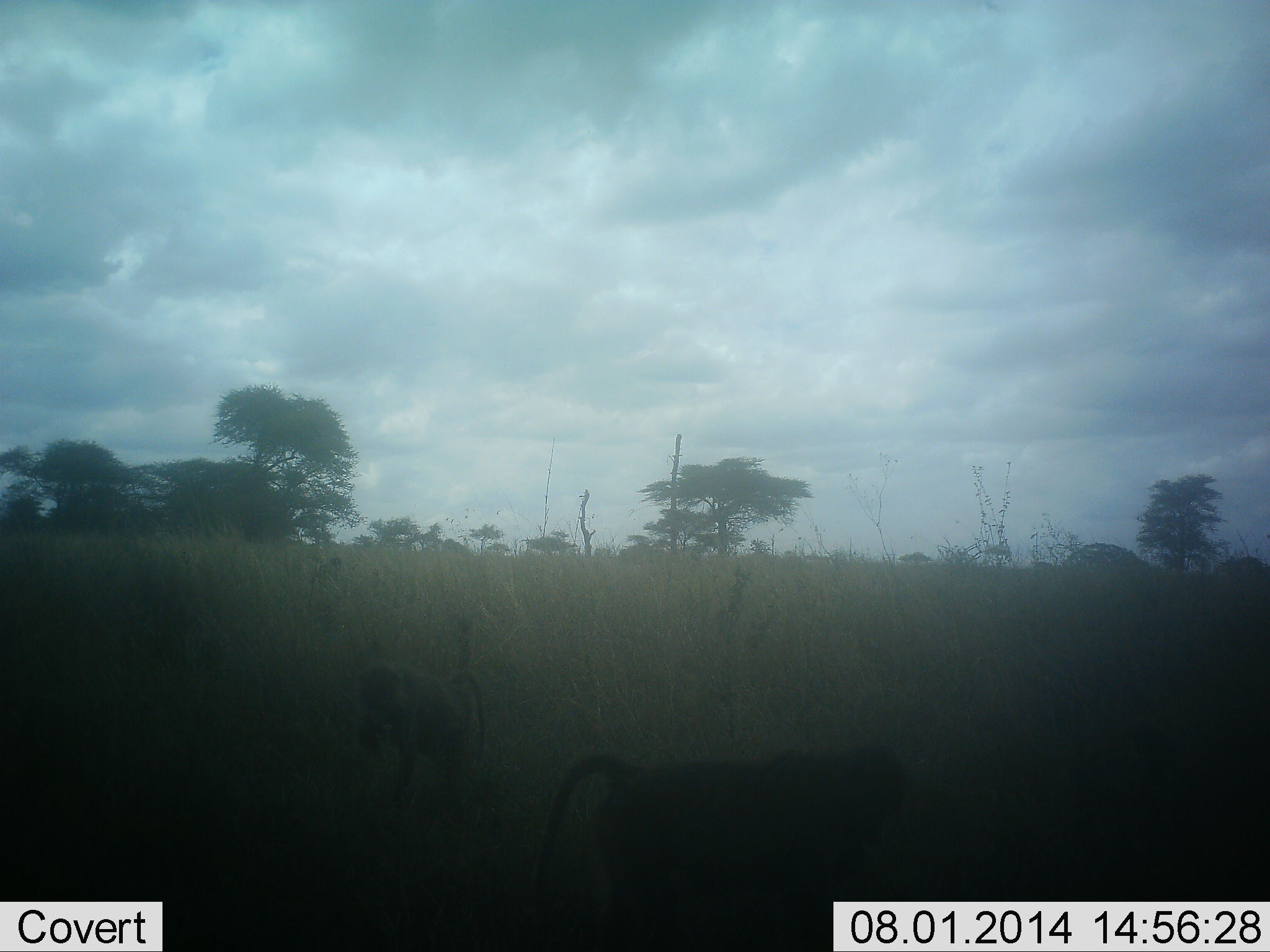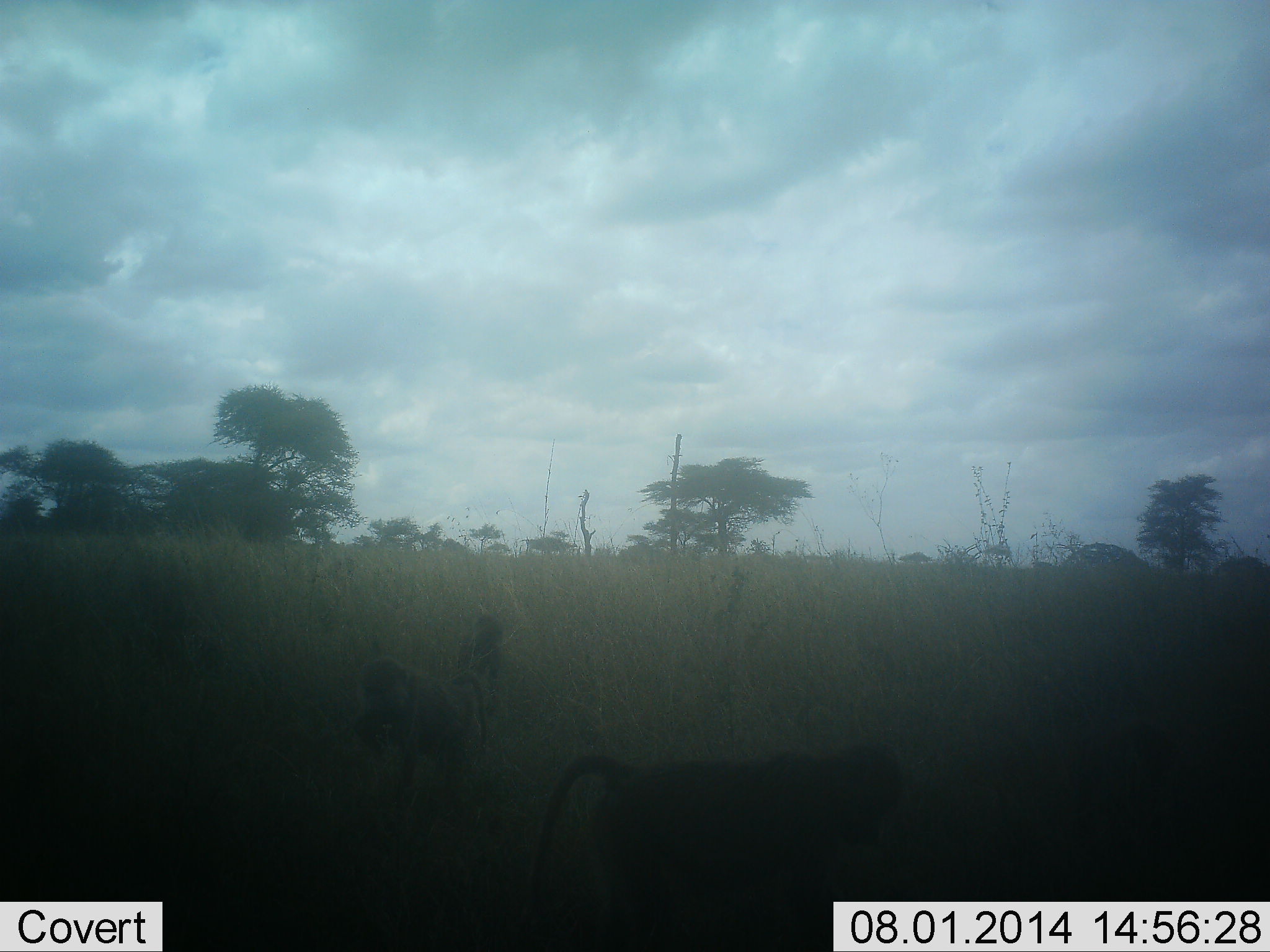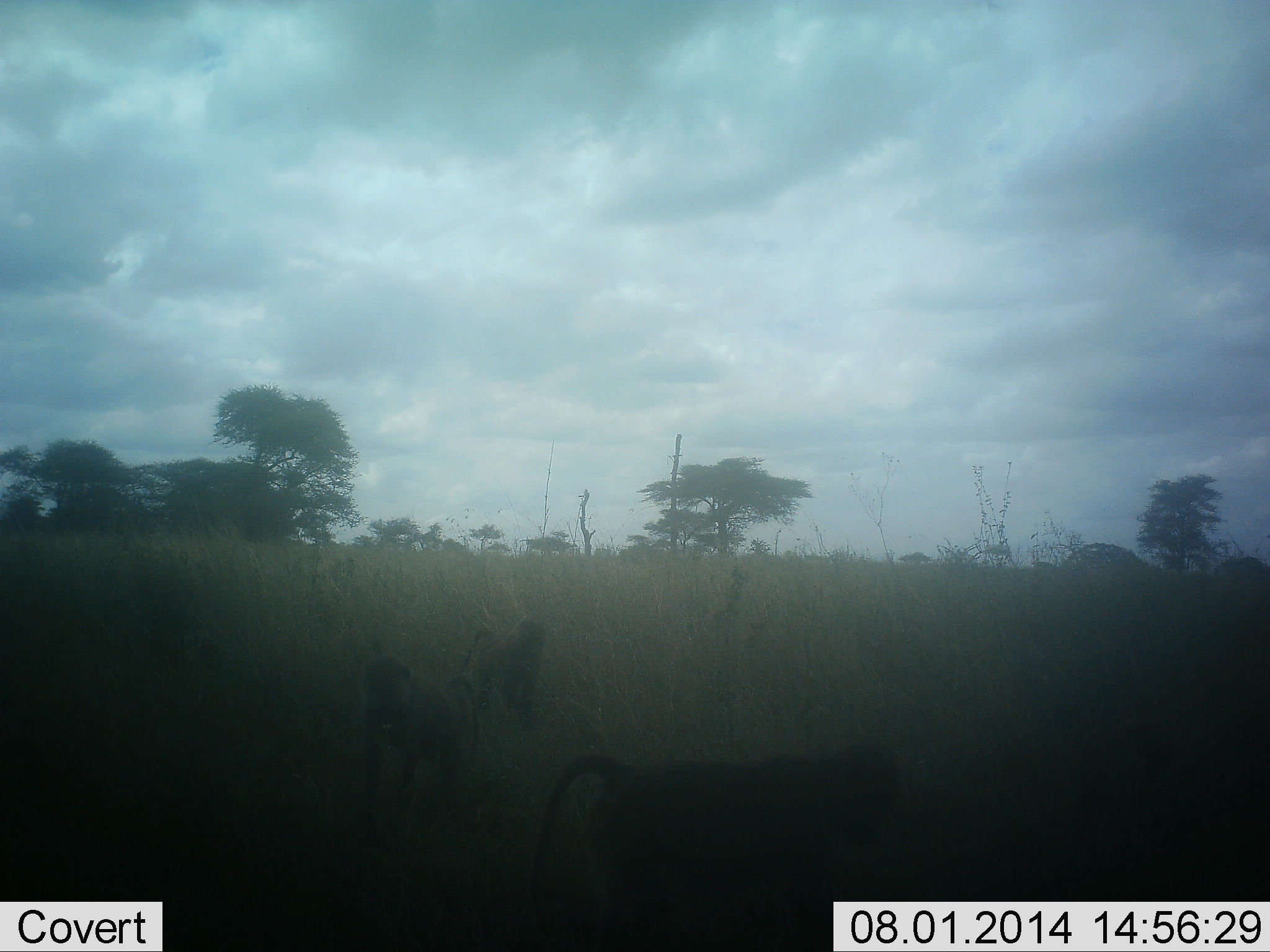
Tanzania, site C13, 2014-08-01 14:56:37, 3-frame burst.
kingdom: Animalia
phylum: Chordata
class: Mammalia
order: Primates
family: Cercopithecidae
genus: Papio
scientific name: Papio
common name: baboon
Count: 3.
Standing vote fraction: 18%.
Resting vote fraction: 18%.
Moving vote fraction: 73%.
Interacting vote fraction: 0%.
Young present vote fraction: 9%.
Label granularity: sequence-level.